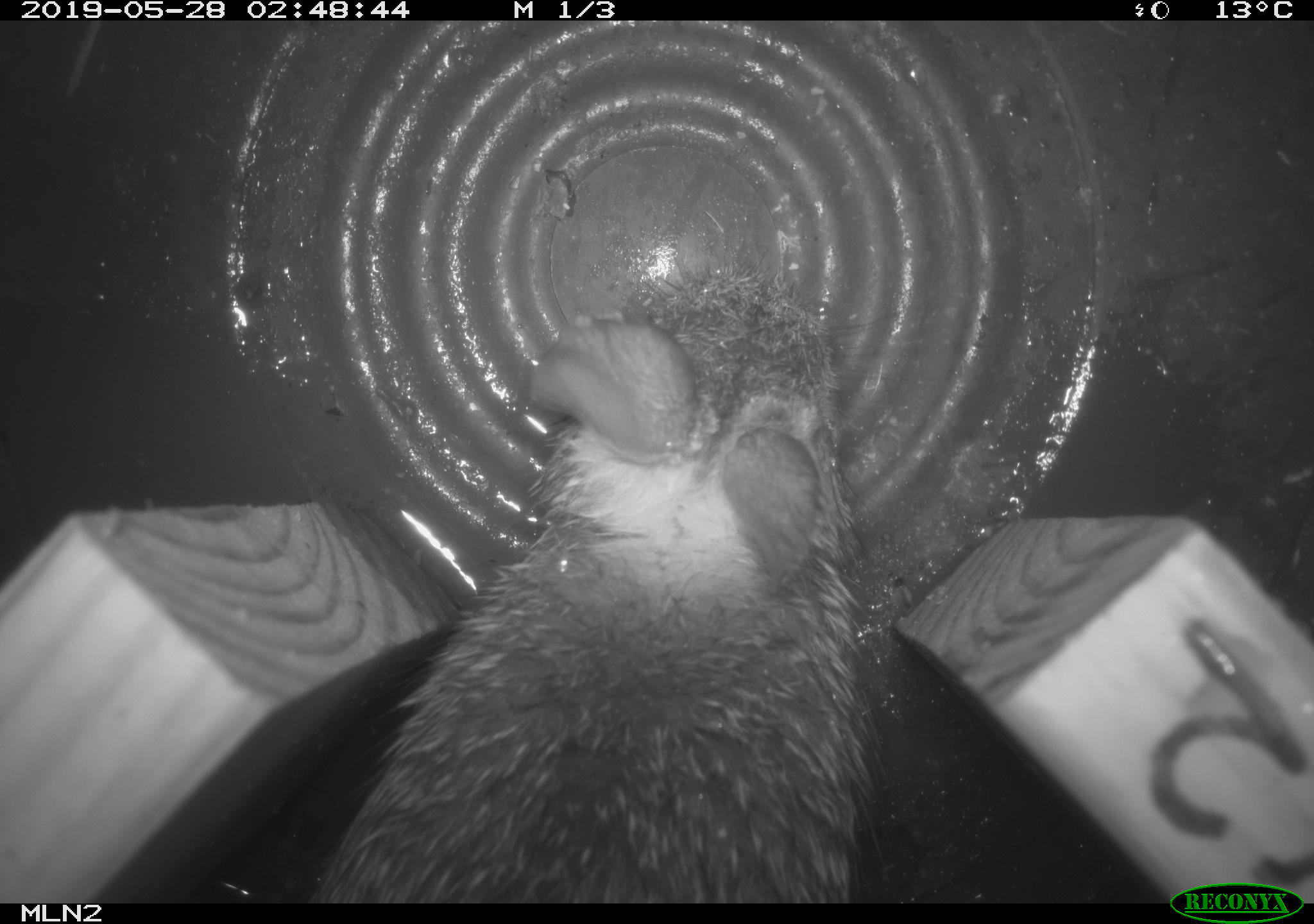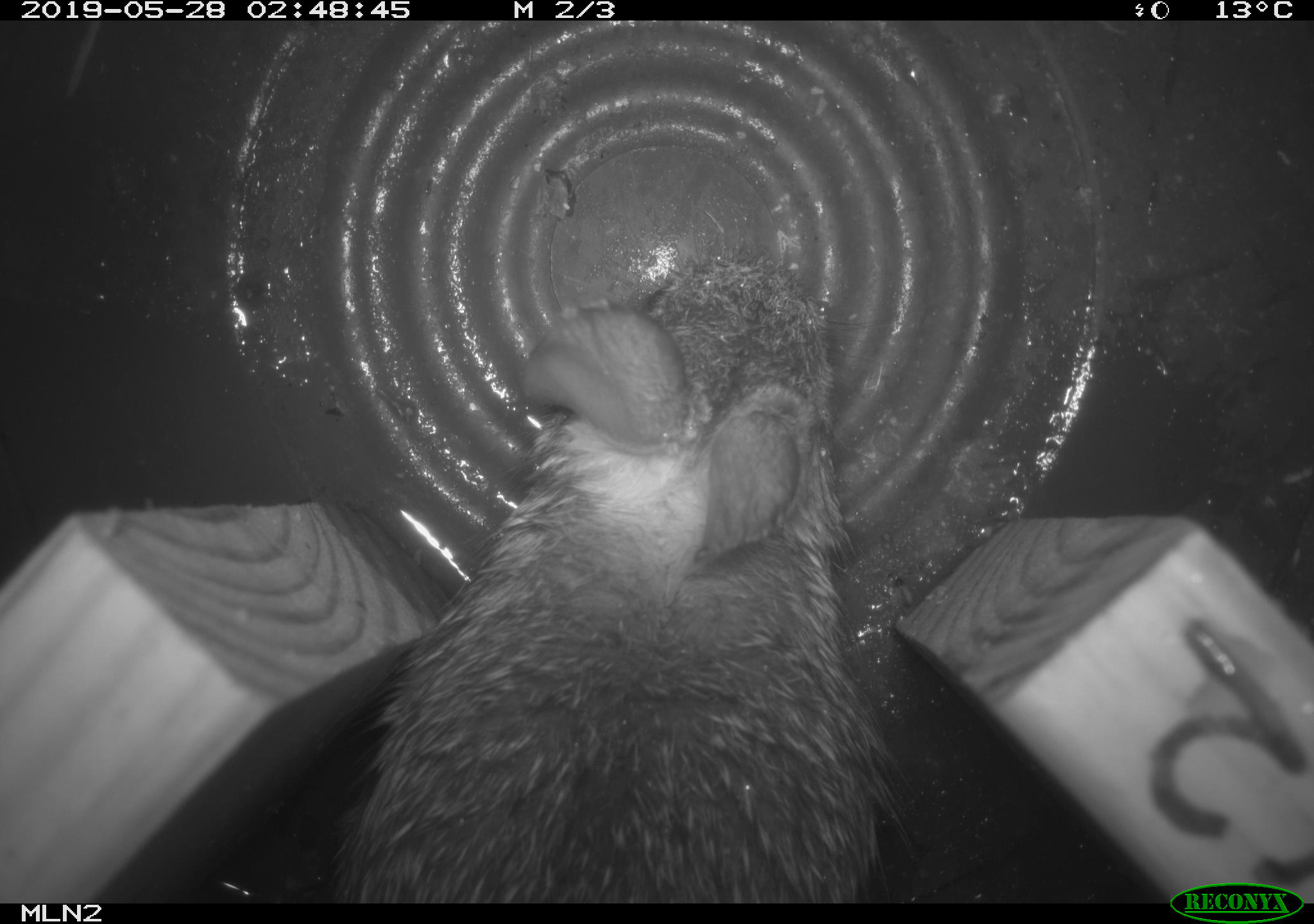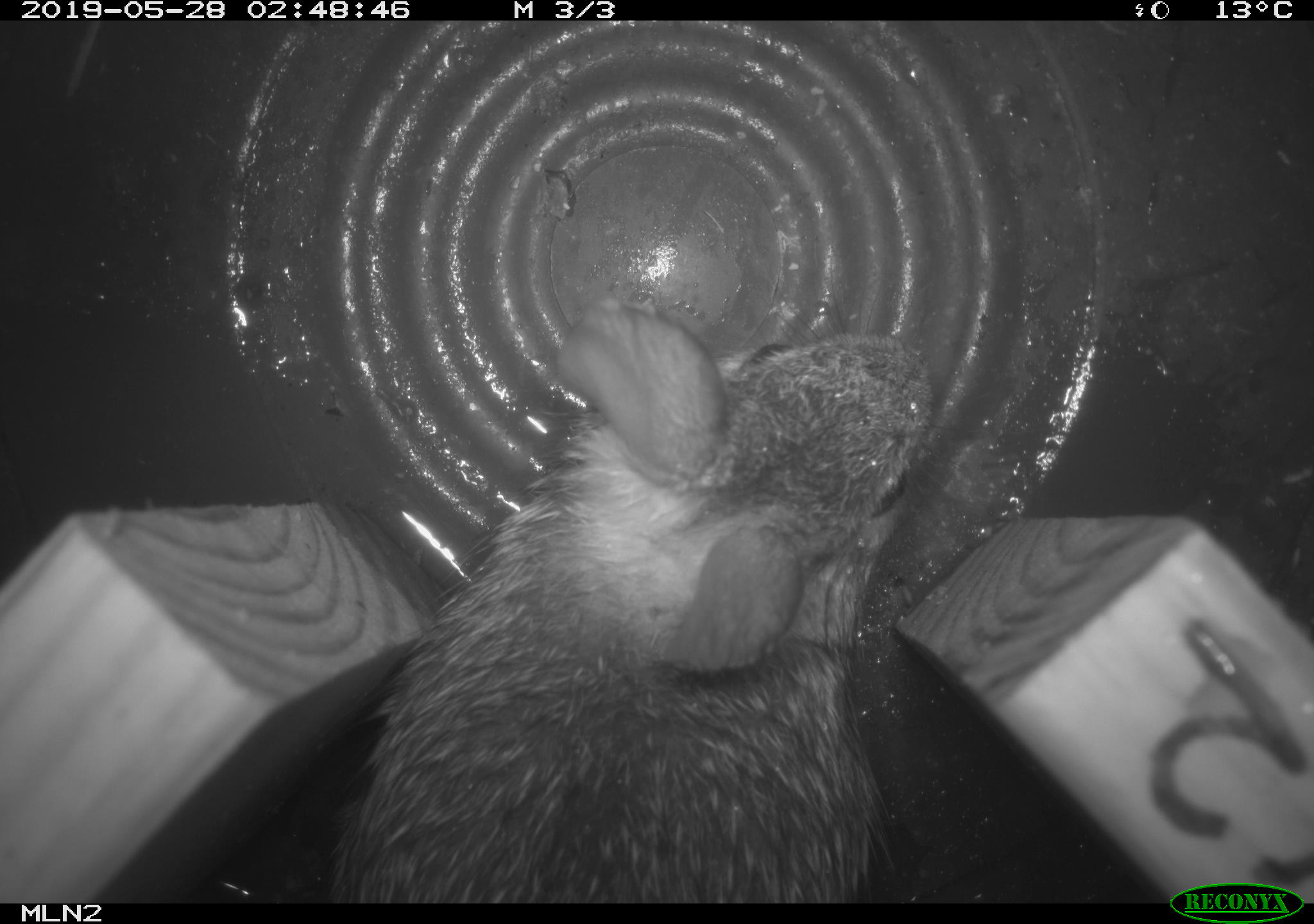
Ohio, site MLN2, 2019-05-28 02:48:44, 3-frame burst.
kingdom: Animalia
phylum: Chordata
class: Mammalia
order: Lagomorpha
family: Leporidae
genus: Sylvilagus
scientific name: Sylvilagus floridanus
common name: eastern cottontail